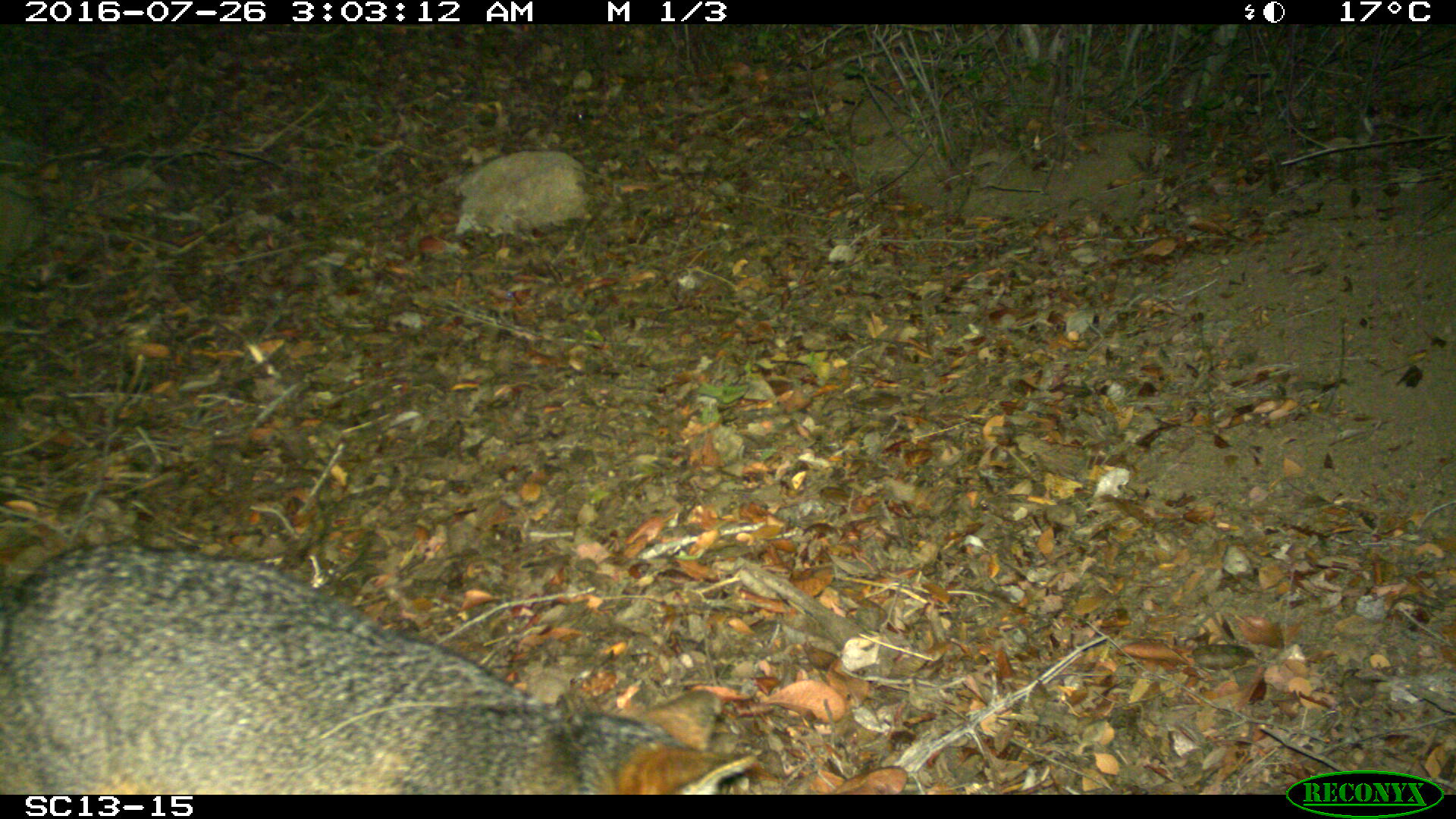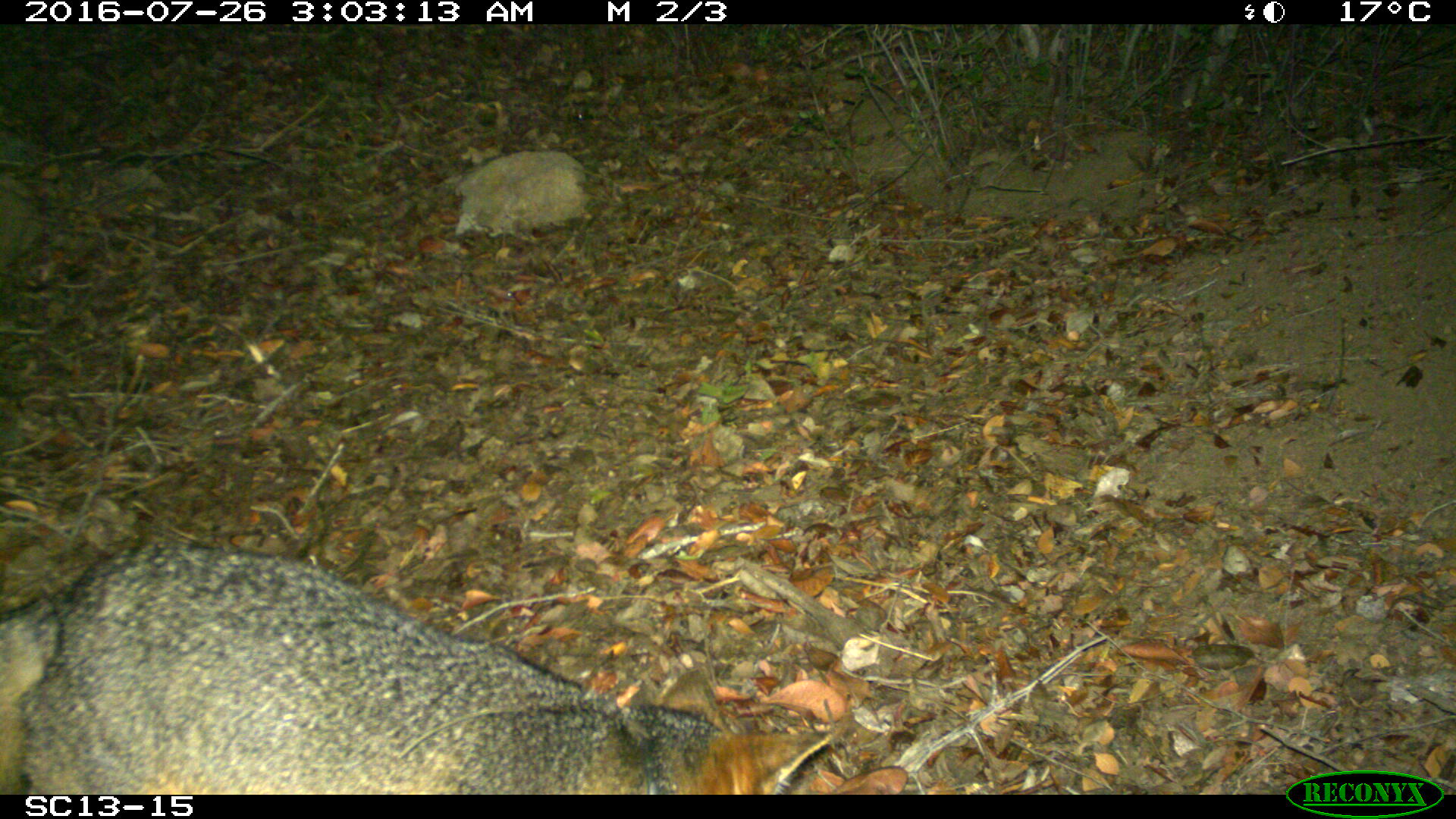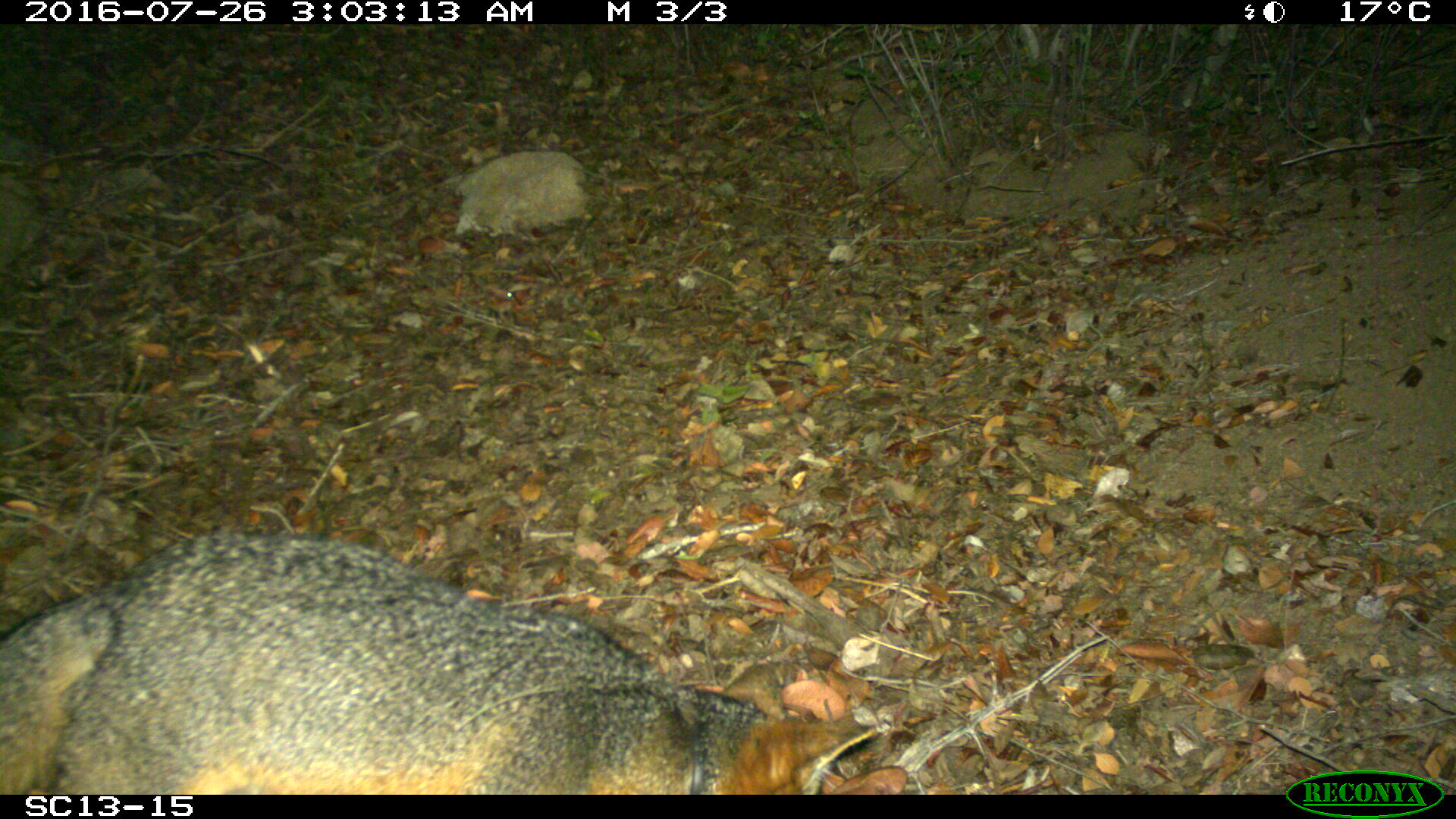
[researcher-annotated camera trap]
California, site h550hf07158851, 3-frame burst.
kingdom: Animalia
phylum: Chordata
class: Mammalia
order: Carnivora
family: Canidae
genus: Urocyon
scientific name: Urocyon littoralis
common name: island fox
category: fox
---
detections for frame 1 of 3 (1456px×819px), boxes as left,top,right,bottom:
fox: 0,542,755,794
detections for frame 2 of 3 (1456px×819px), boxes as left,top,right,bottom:
fox: 0,544,834,794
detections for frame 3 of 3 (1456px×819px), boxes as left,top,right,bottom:
fox: 0,529,878,793